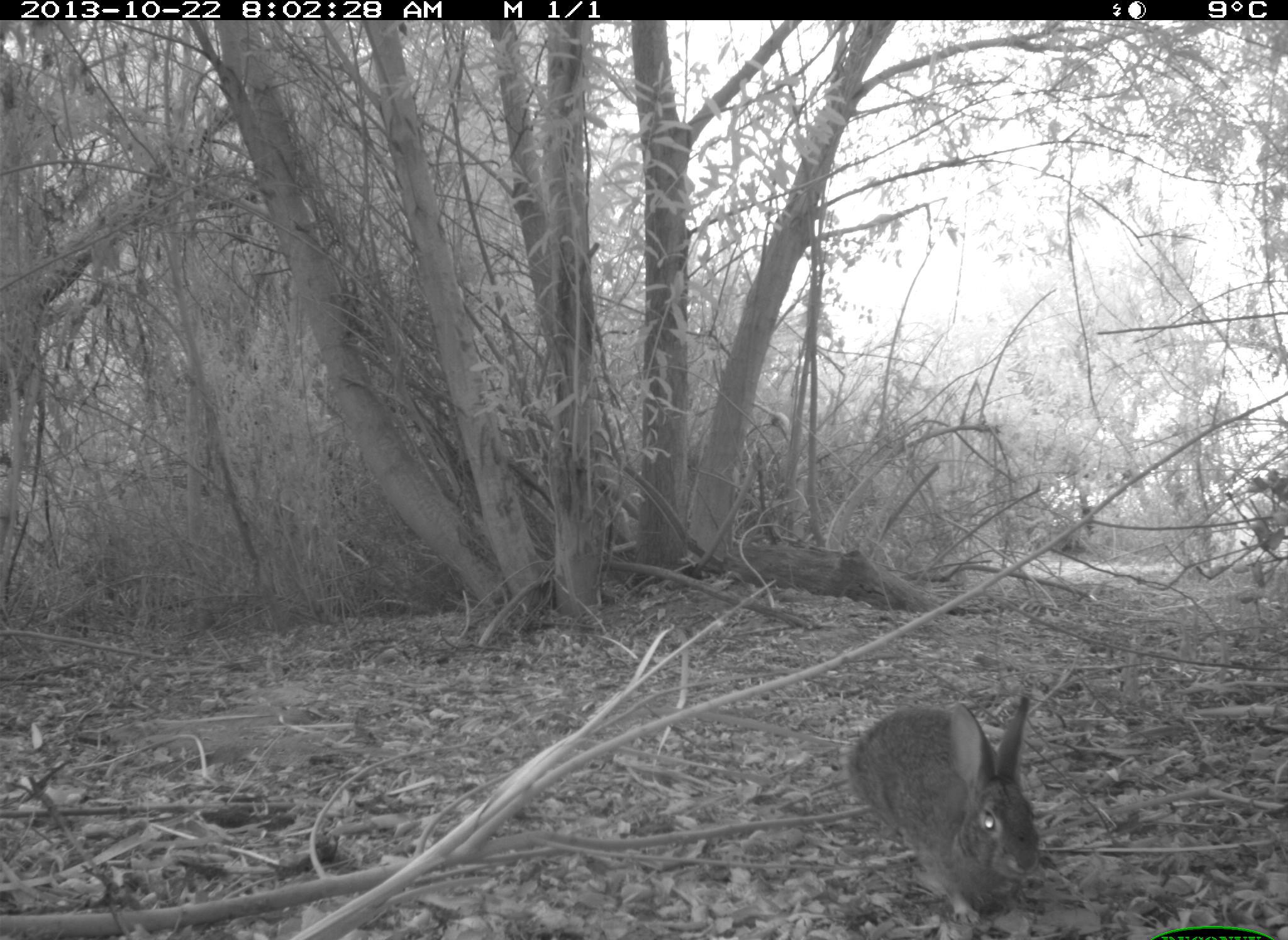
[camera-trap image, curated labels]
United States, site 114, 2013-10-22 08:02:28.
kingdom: Animalia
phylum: Chordata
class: Mammalia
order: Lagomorpha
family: Leporidae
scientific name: Leporidae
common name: rabbits and hares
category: rabbit